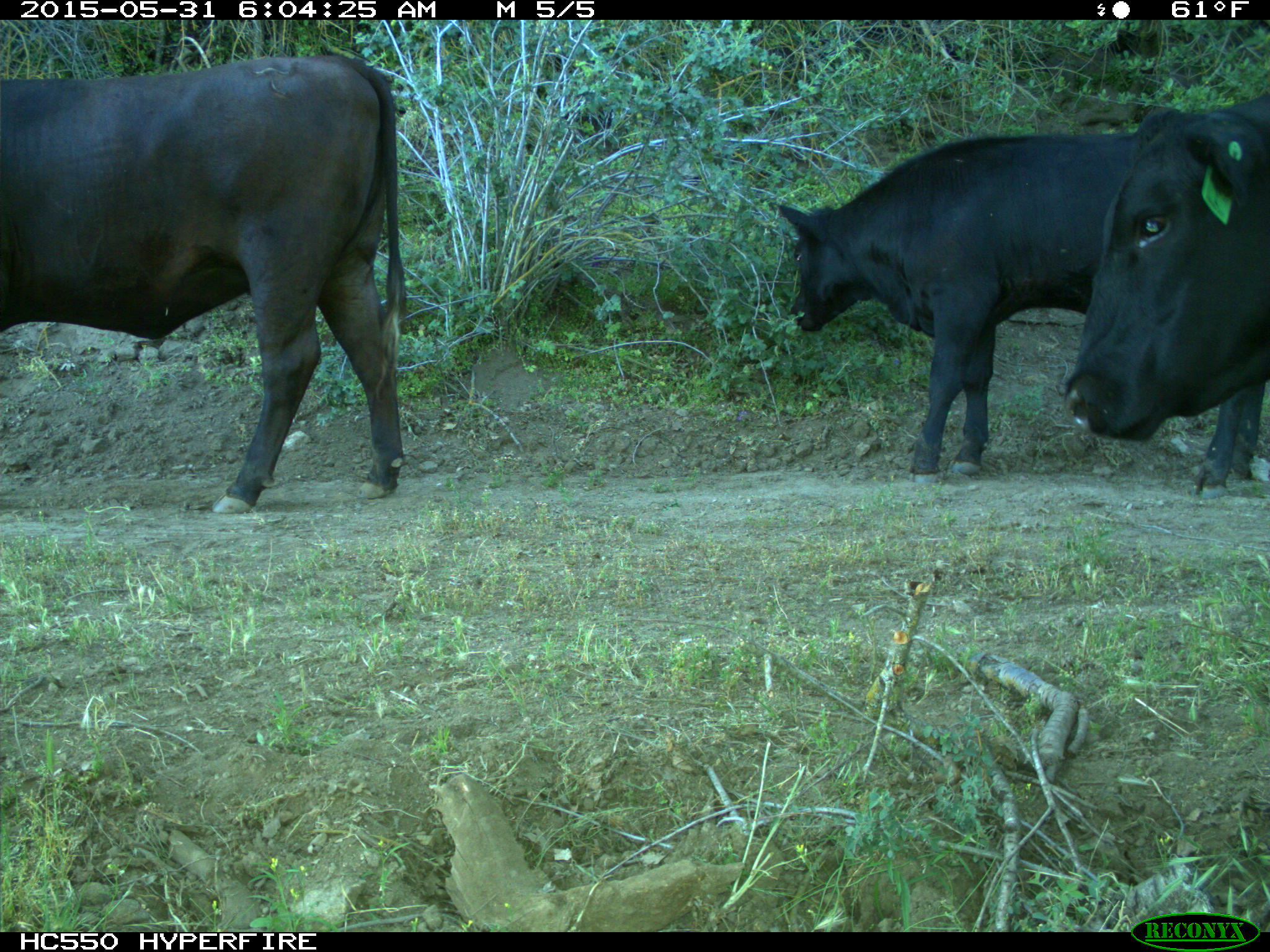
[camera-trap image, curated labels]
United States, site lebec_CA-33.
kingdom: Animalia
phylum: Chordata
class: Mammalia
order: Artiodactyla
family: Bovidae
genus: Bos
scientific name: Bos taurus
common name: domestic cow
Bos taurus (domestic cow).